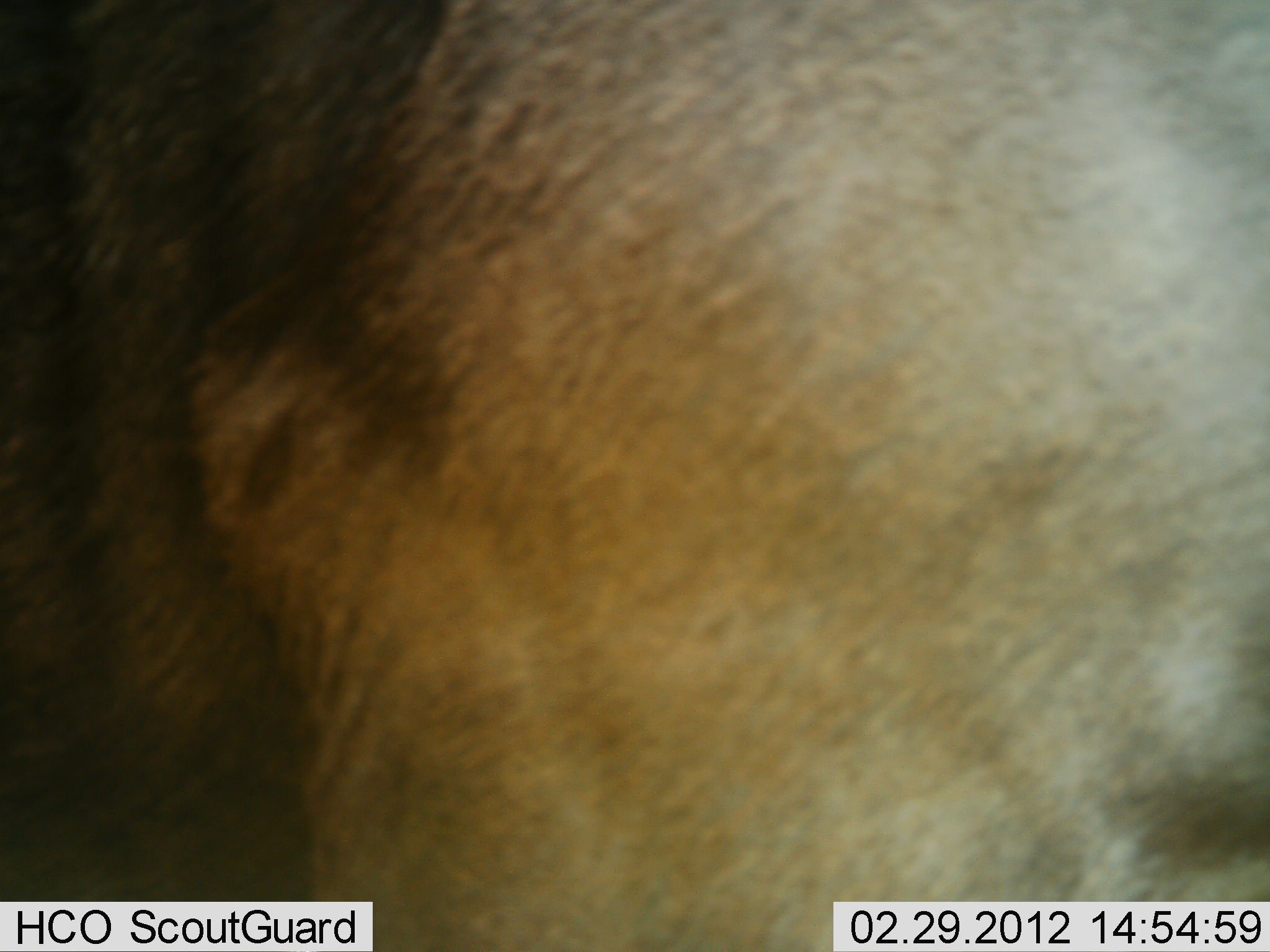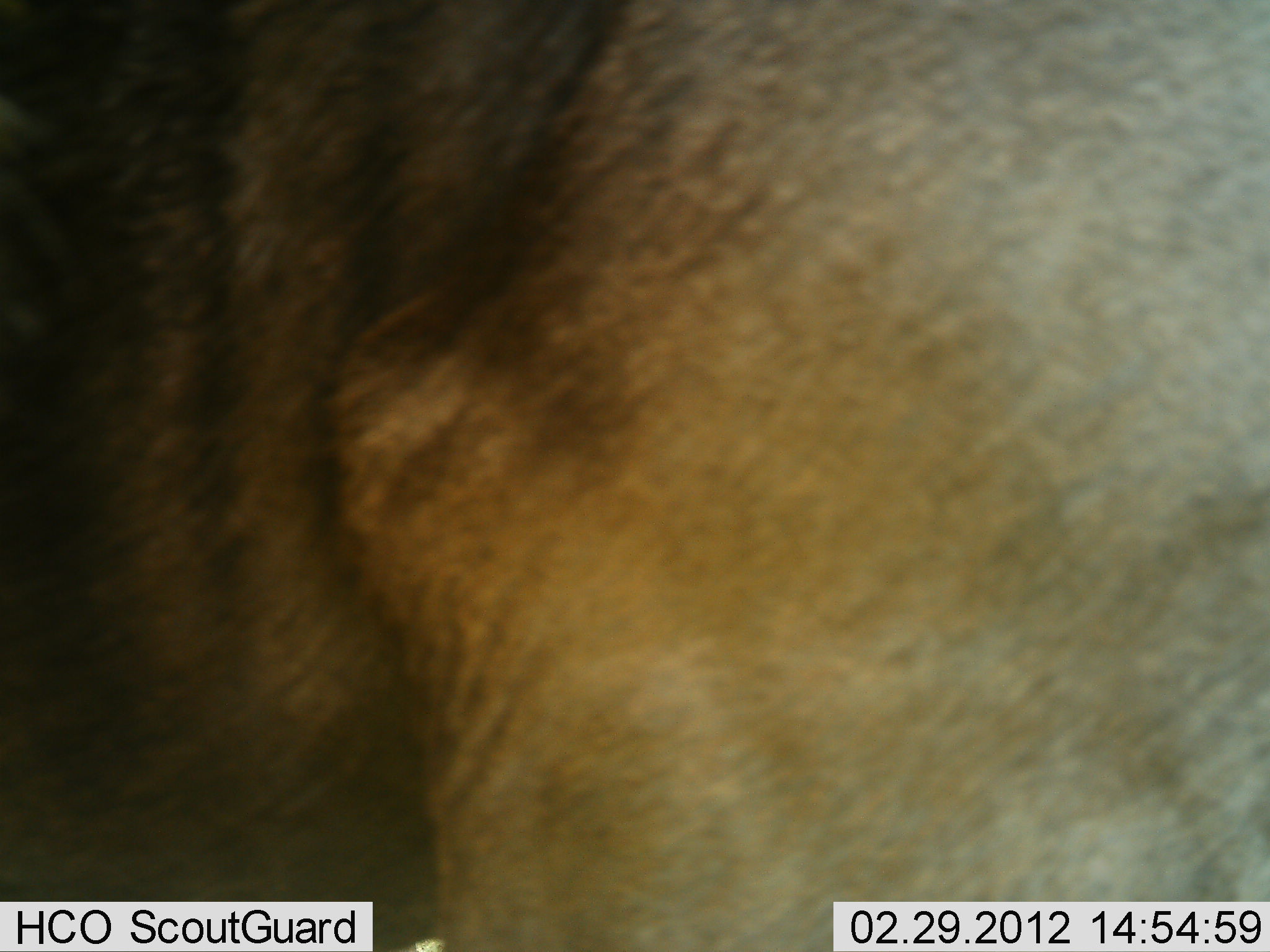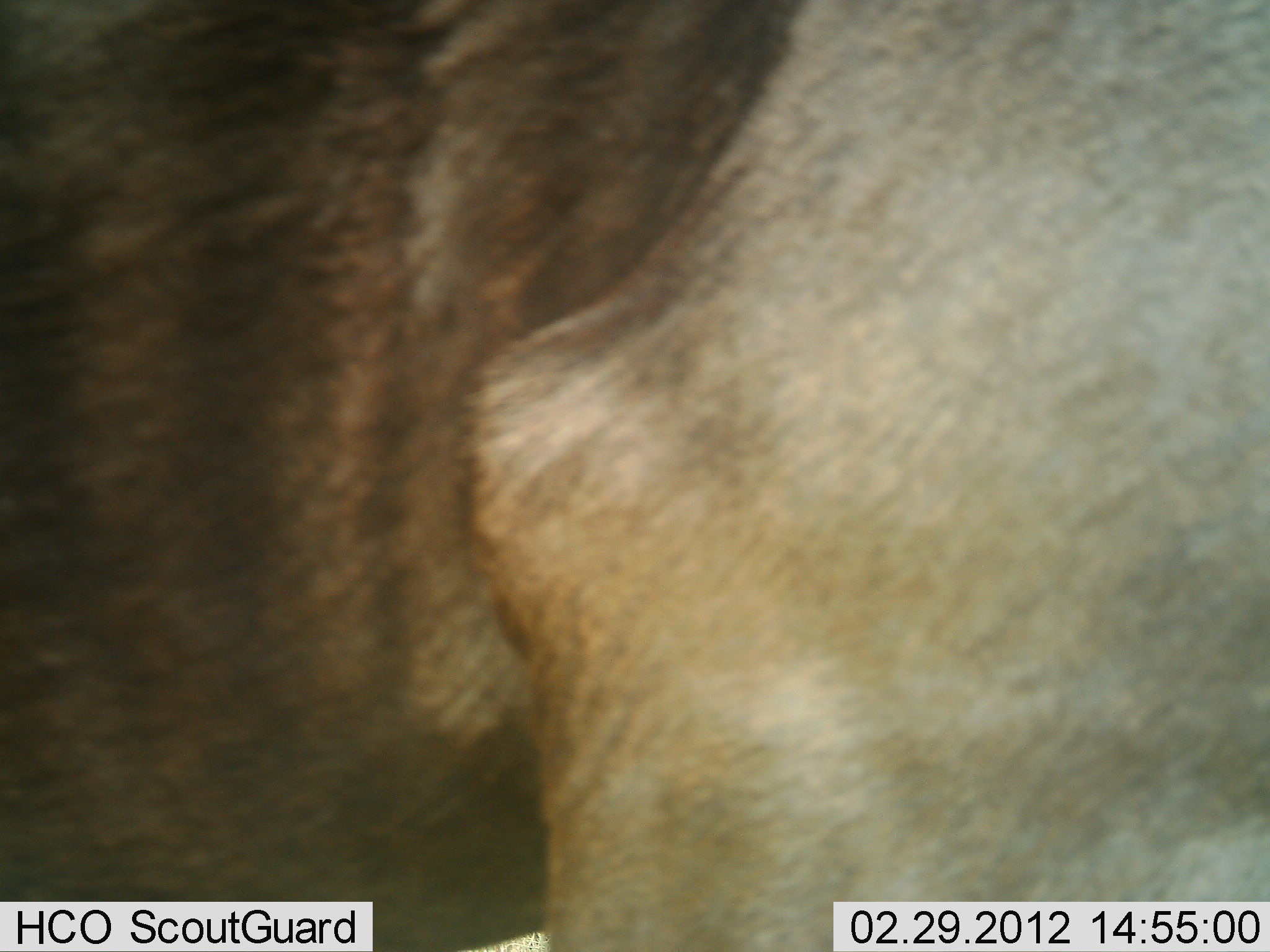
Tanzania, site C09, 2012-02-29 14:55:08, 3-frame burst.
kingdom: Animalia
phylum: Chordata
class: Mammalia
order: Artiodactyla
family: Bovidae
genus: Connochaetes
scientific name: Connochaetes taurinus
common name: blue wildebeest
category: wildebeest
Wildebeest (blue wildebeest) (Connochaetes taurinus), count 1. Behavior (volunteer vote fractions): standing 92%, resting 0%, moving 8%, interacting 0%. Young present (vote fraction): 0%. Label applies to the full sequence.